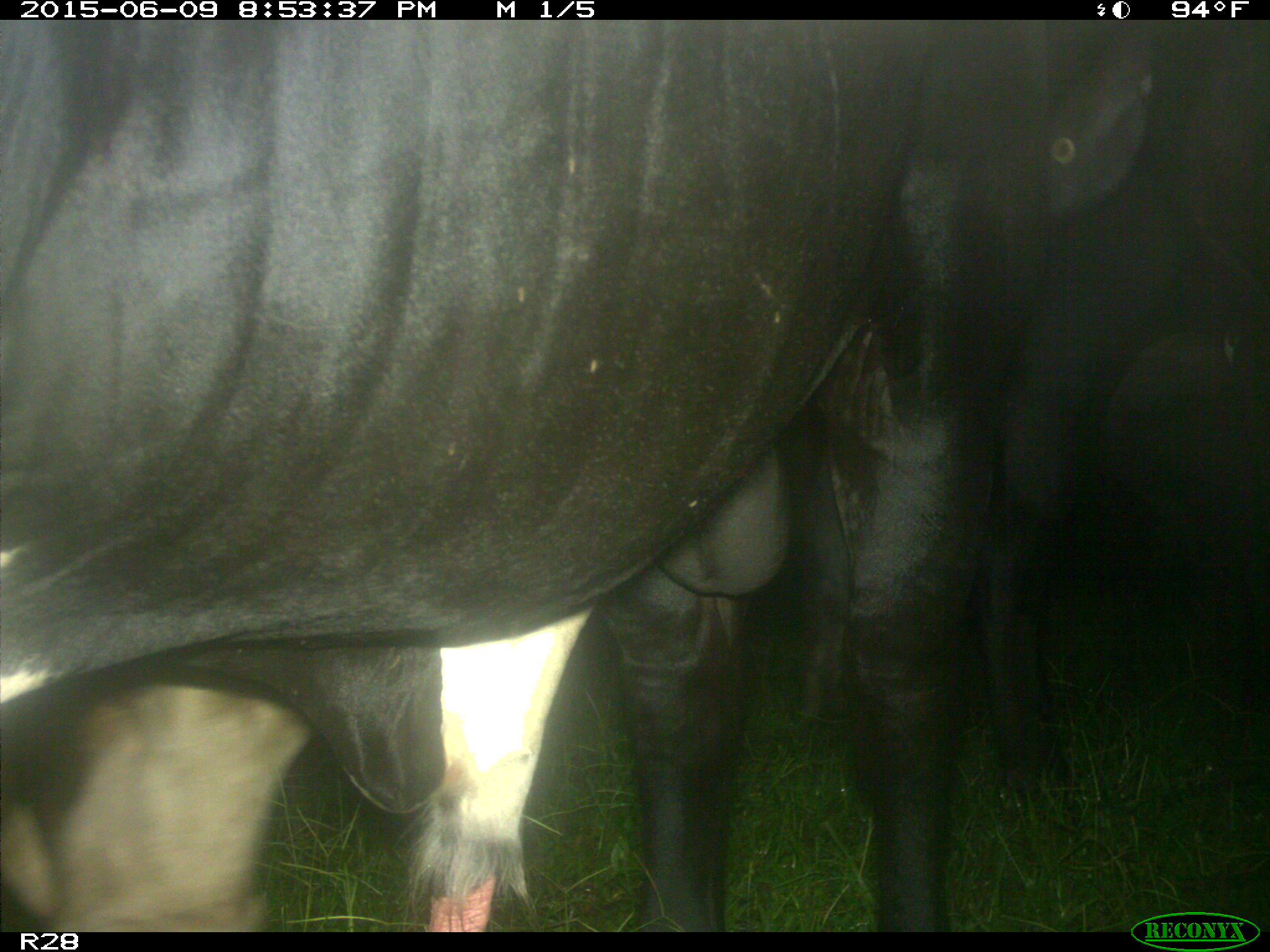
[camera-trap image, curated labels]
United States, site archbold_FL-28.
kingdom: Animalia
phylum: Chordata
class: Mammalia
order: Artiodactyla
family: Bovidae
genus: Bos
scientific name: Bos taurus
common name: domestic cow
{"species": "Bos taurus (domestic cow)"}